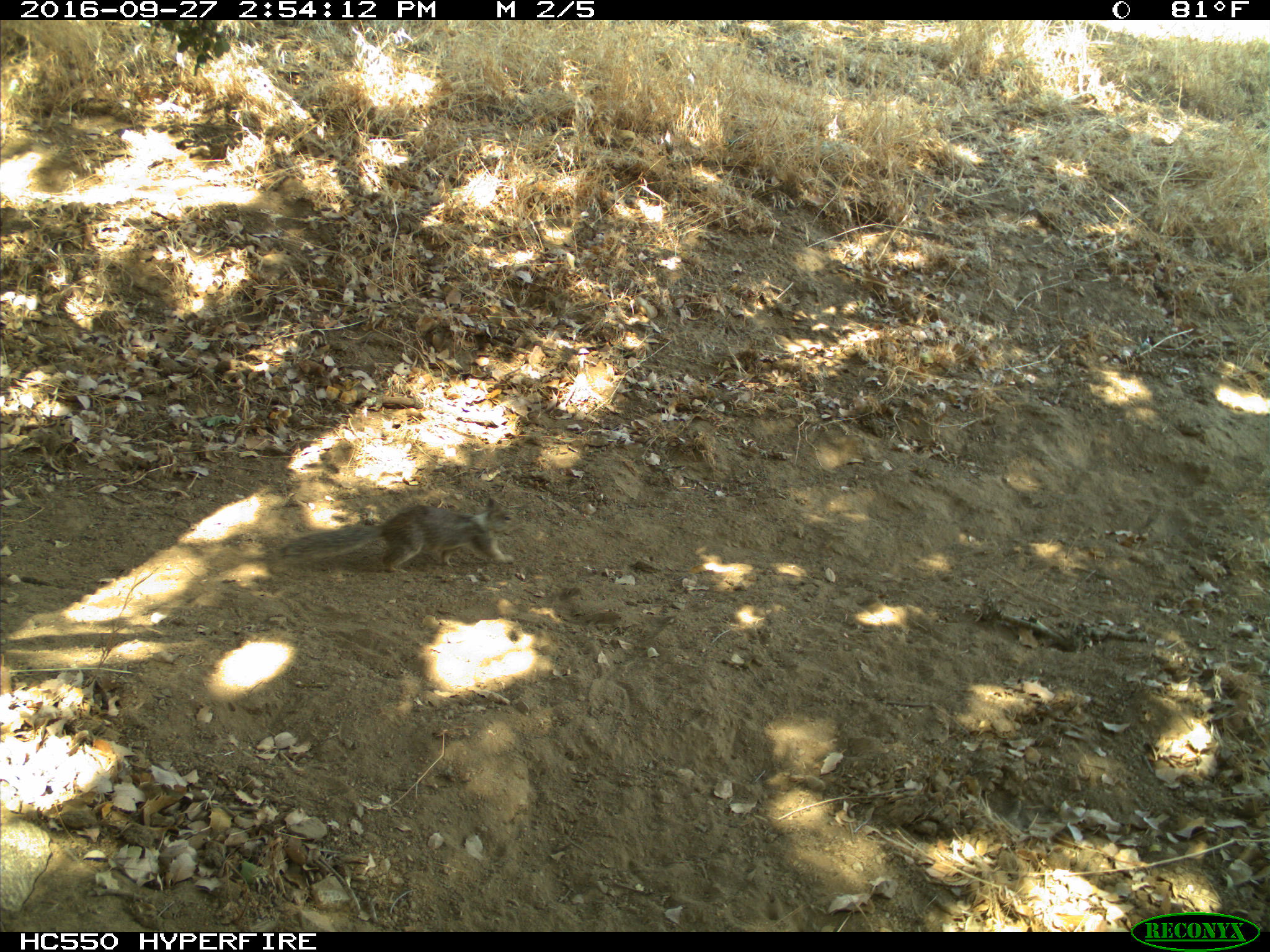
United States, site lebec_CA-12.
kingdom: Animalia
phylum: Chordata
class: Mammalia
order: Rodentia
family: Sciuridae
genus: Otospermophilus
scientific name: Otospermophilus beecheyi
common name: california ground squirrel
Otospermophilus beecheyi (california ground squirrel).